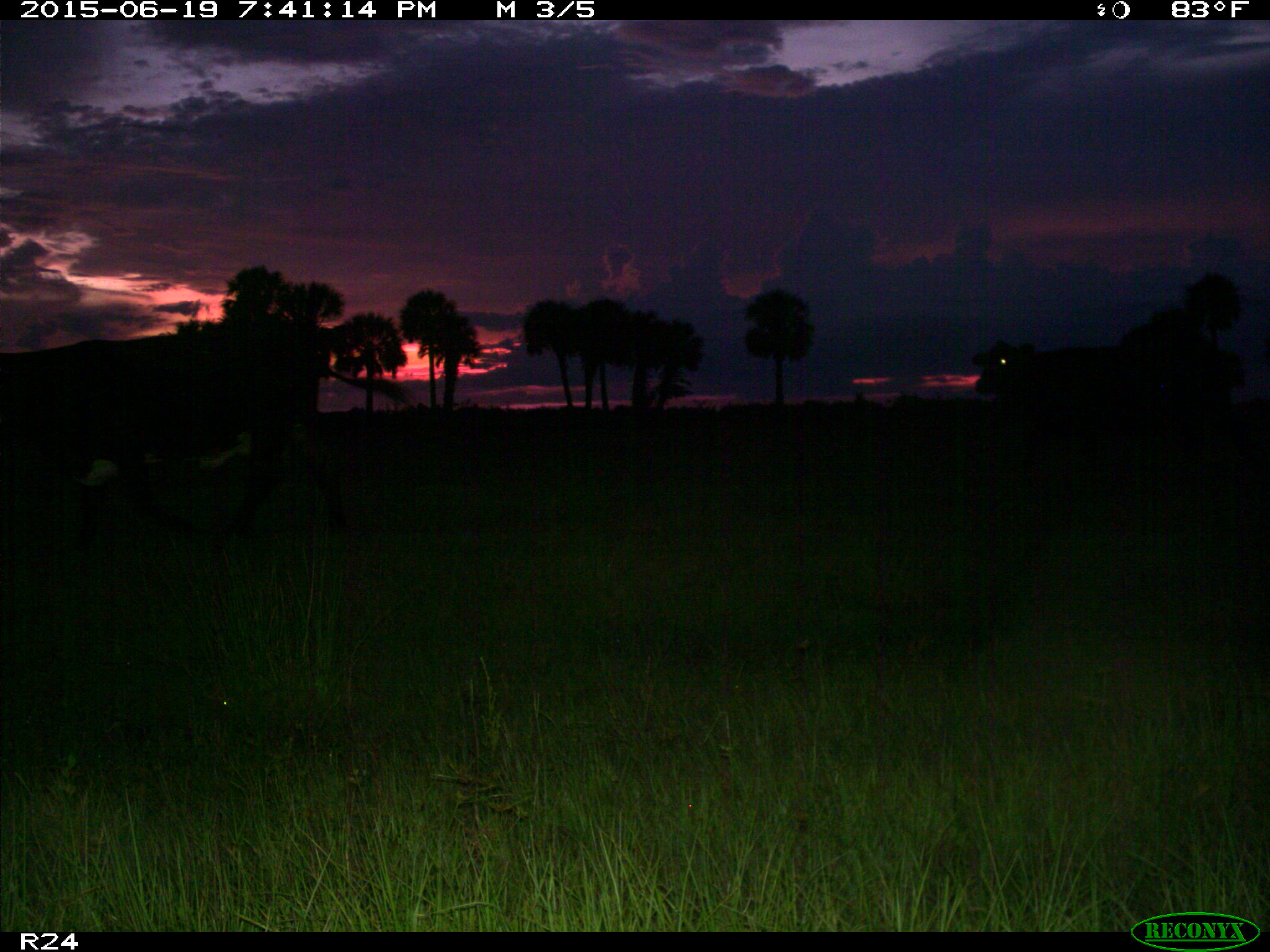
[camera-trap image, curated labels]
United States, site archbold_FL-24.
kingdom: Animalia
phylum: Chordata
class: Mammalia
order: Artiodactyla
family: Bovidae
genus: Bos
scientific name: Bos taurus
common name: domestic cow